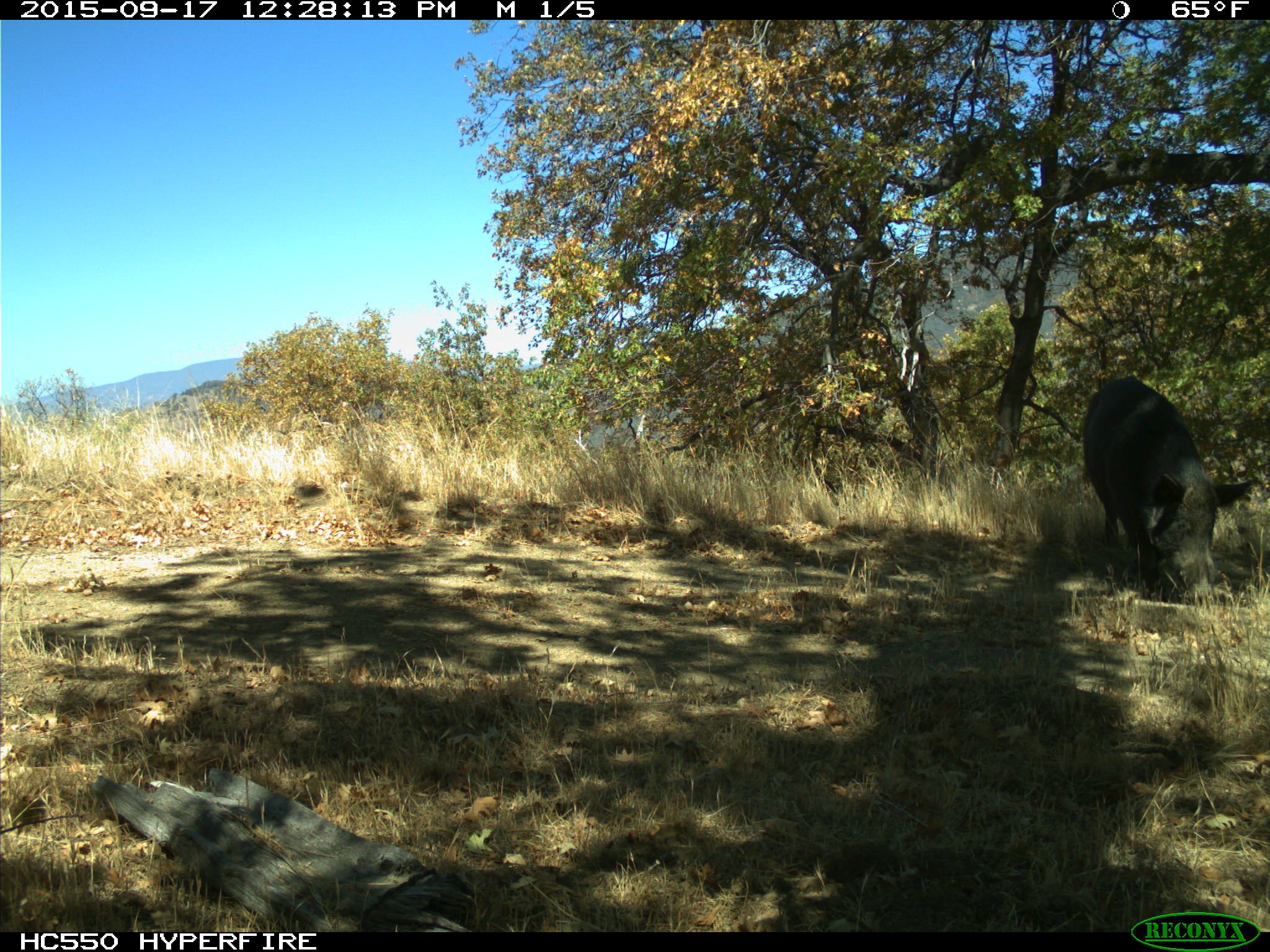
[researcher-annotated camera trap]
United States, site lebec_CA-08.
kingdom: Animalia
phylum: Chordata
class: Mammalia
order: Artiodactyla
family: Suidae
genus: Sus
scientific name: Sus scrofa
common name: wild boar